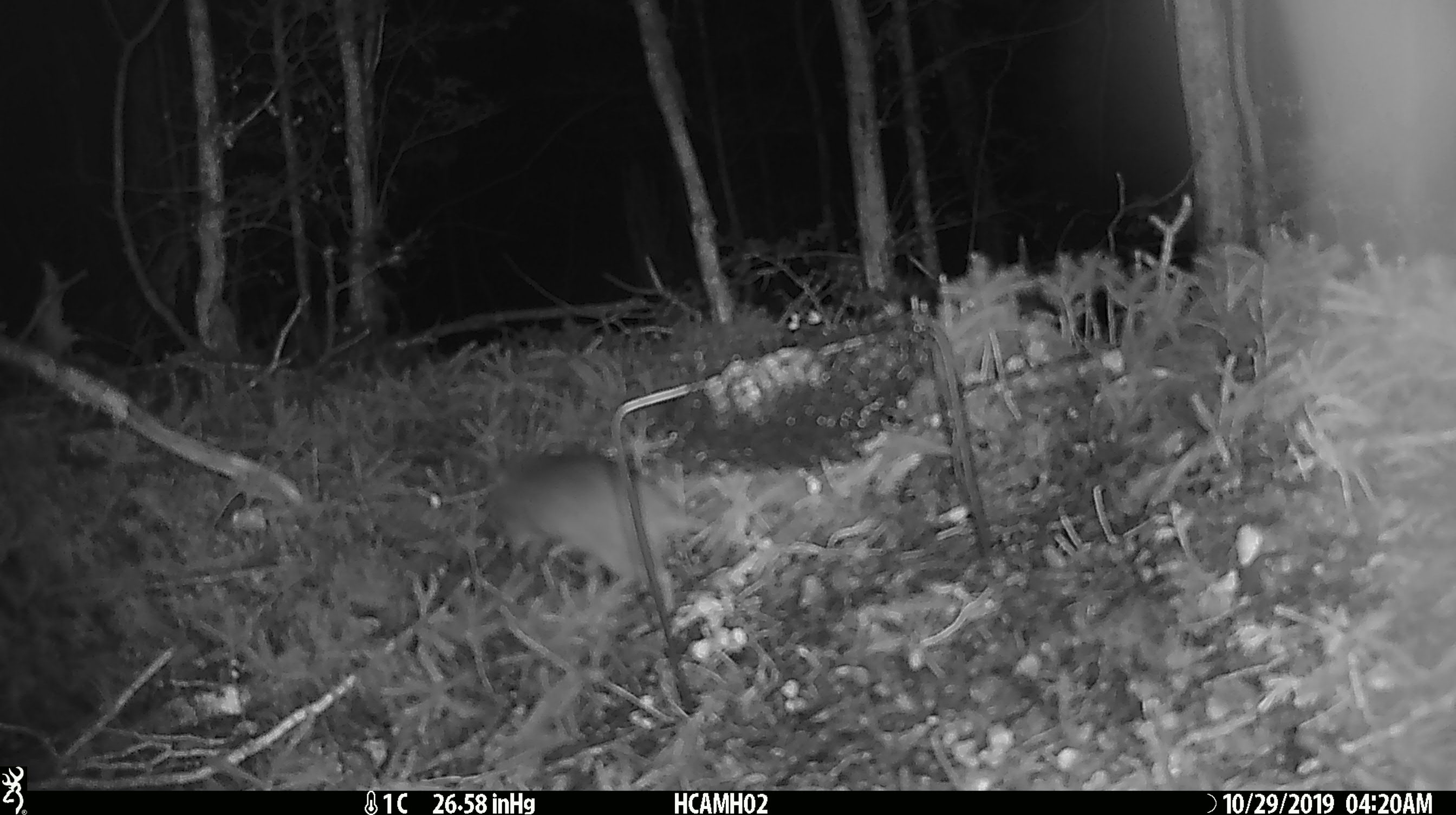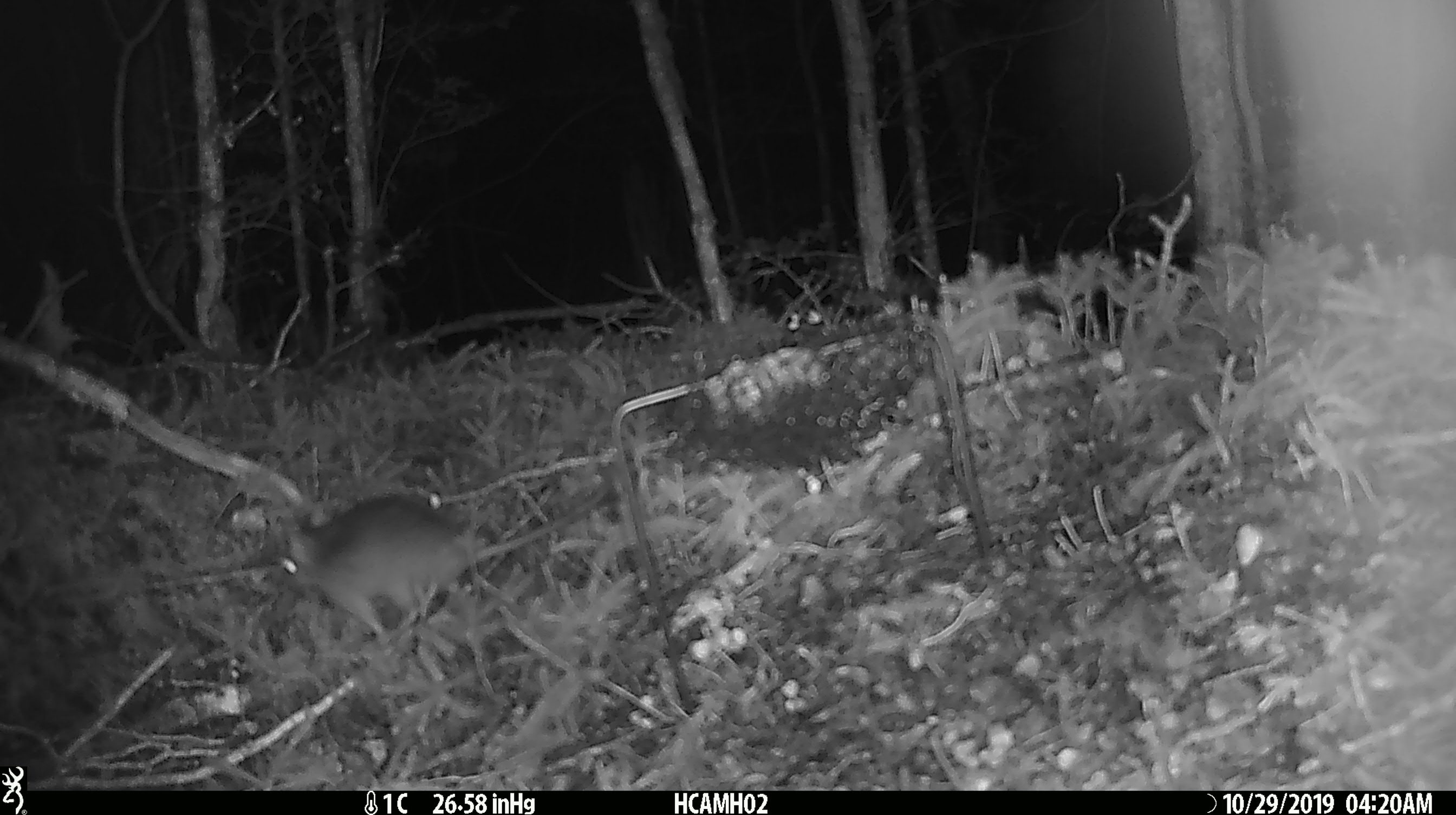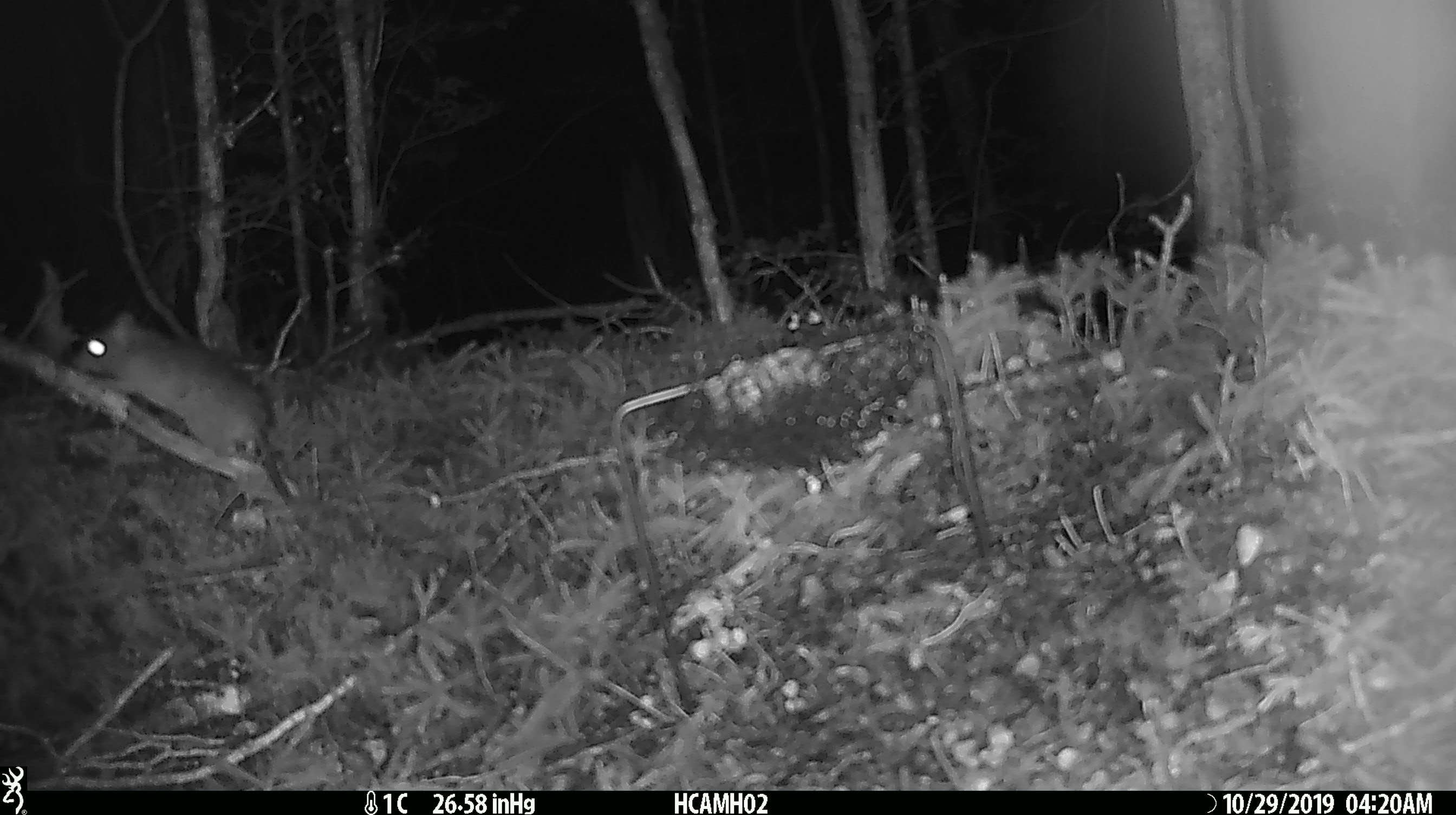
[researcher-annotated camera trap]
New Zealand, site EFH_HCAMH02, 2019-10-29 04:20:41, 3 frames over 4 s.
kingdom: Animalia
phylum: Chordata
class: Mammalia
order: Rodentia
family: Muridae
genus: Rattus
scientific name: Rattus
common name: rat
Rat (Rattus).